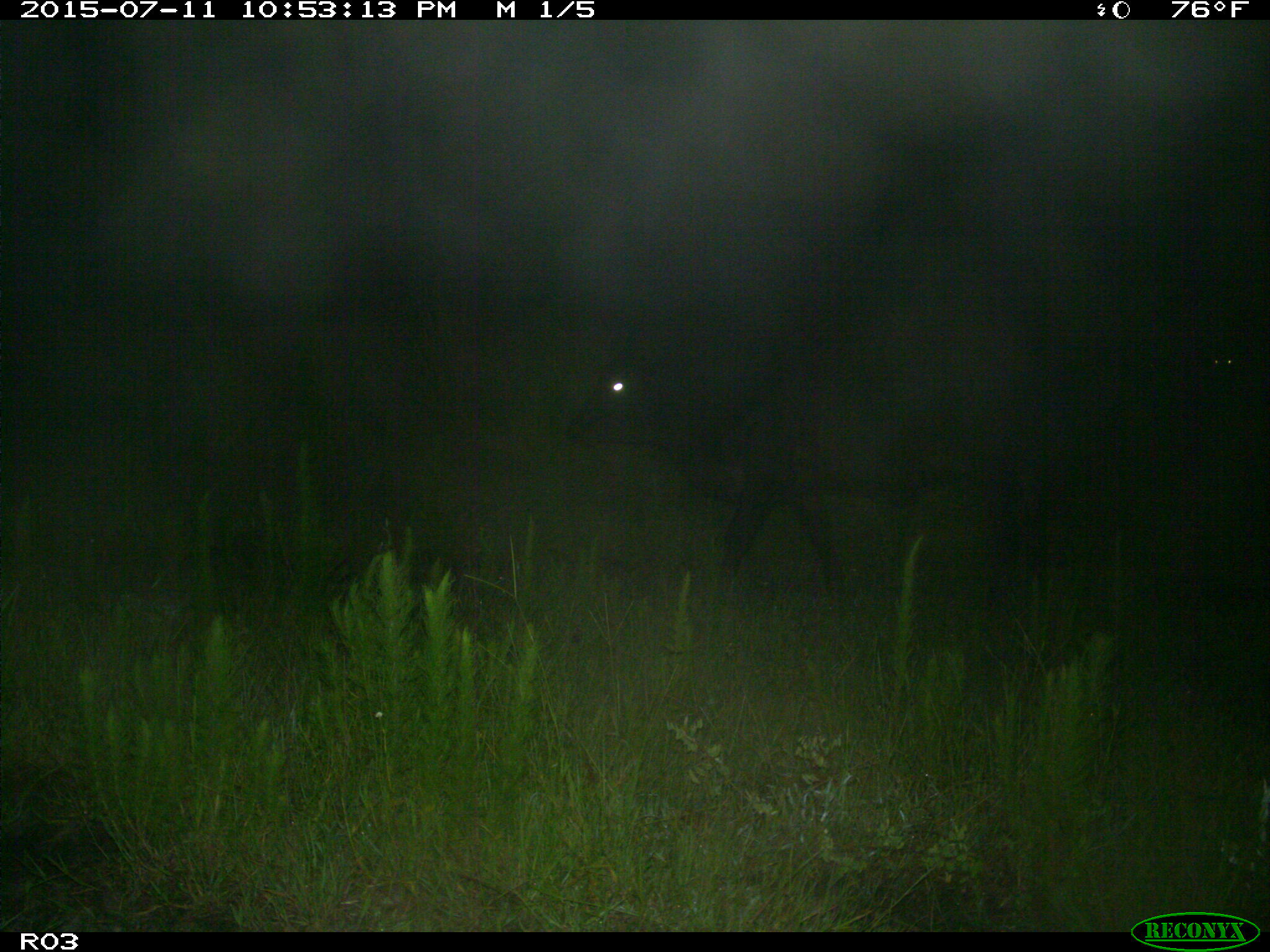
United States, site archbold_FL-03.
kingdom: Animalia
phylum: Chordata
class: Mammalia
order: Artiodactyla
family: Bovidae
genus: Bos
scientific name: Bos taurus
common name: domestic cow